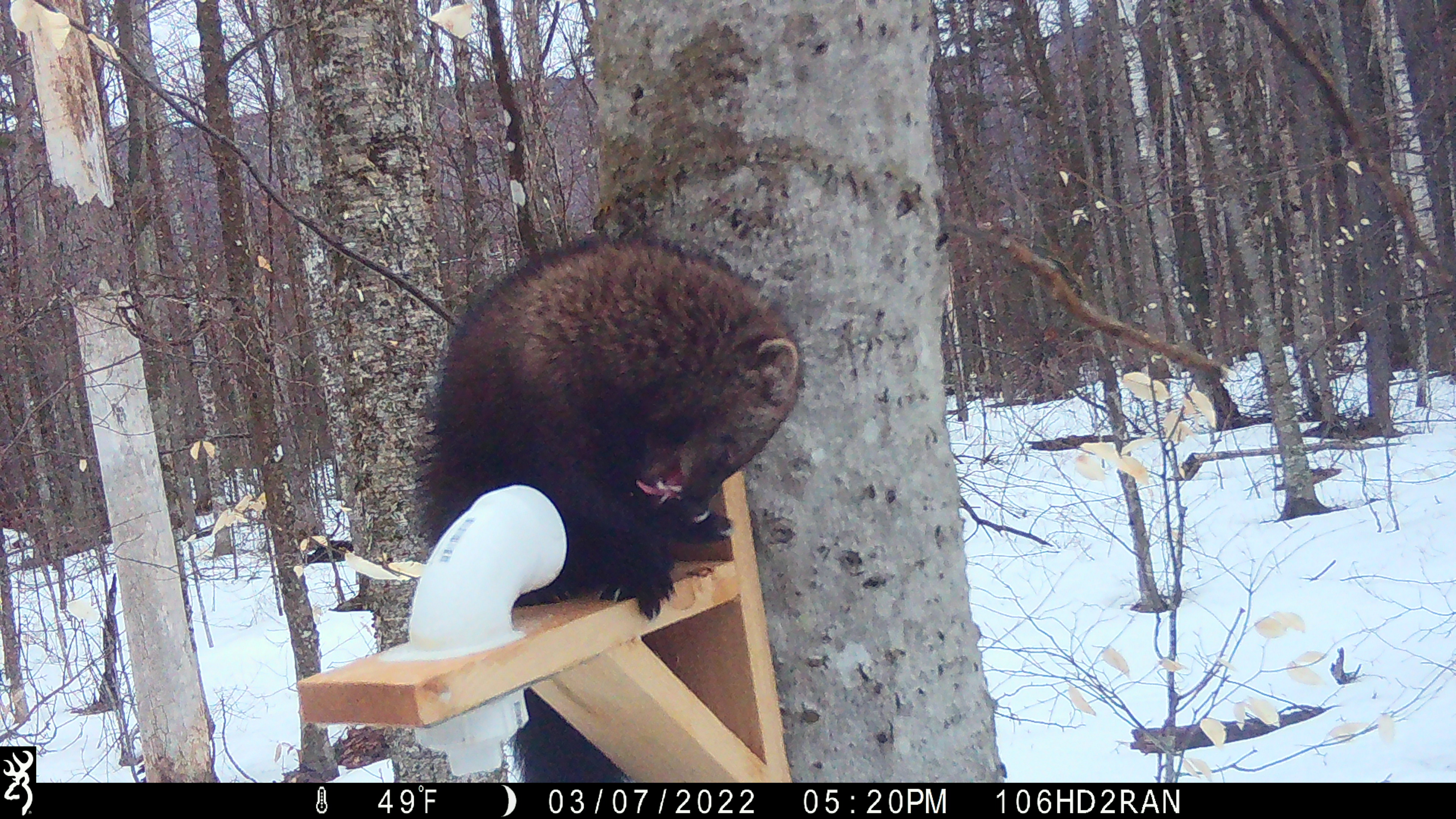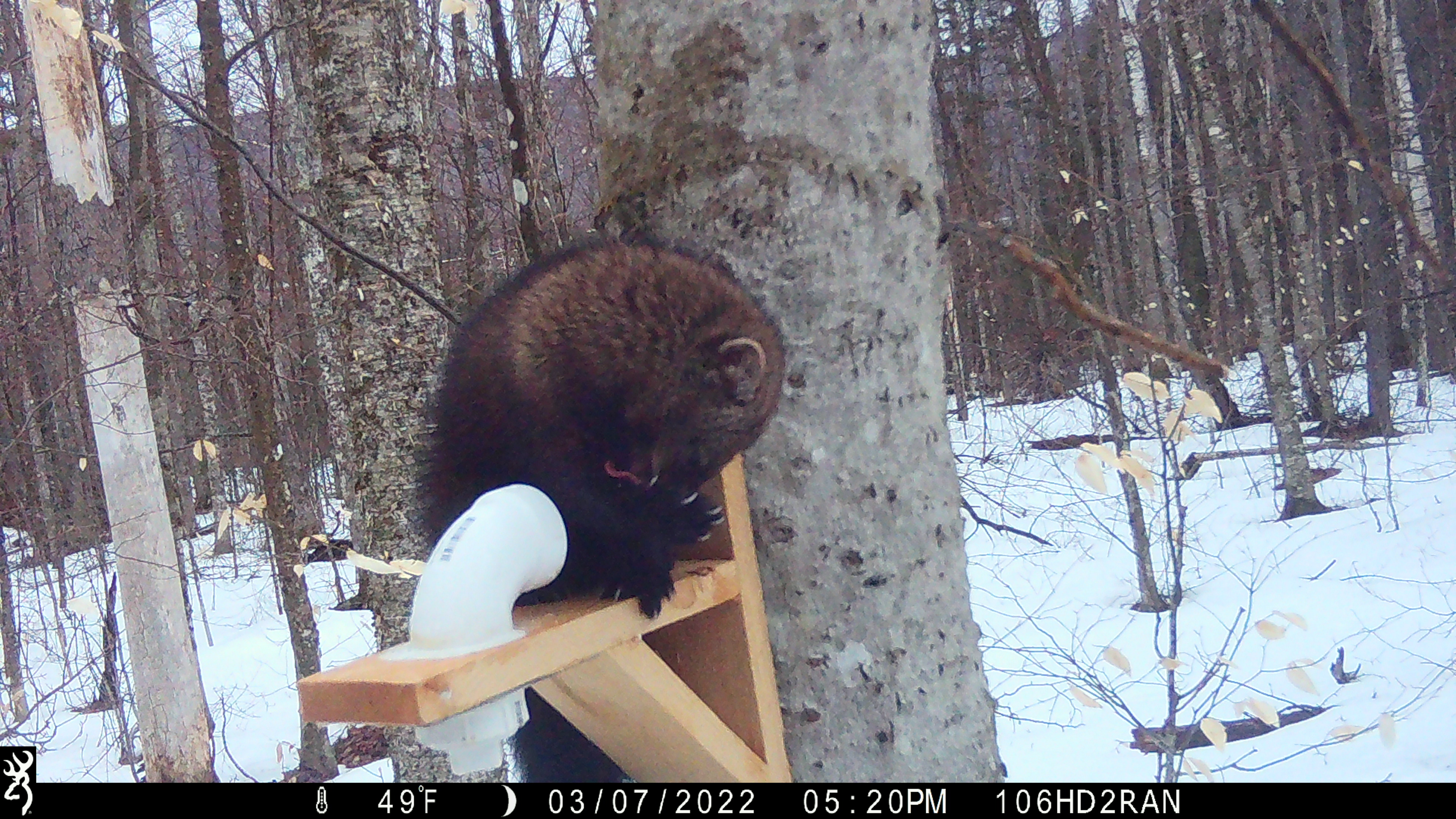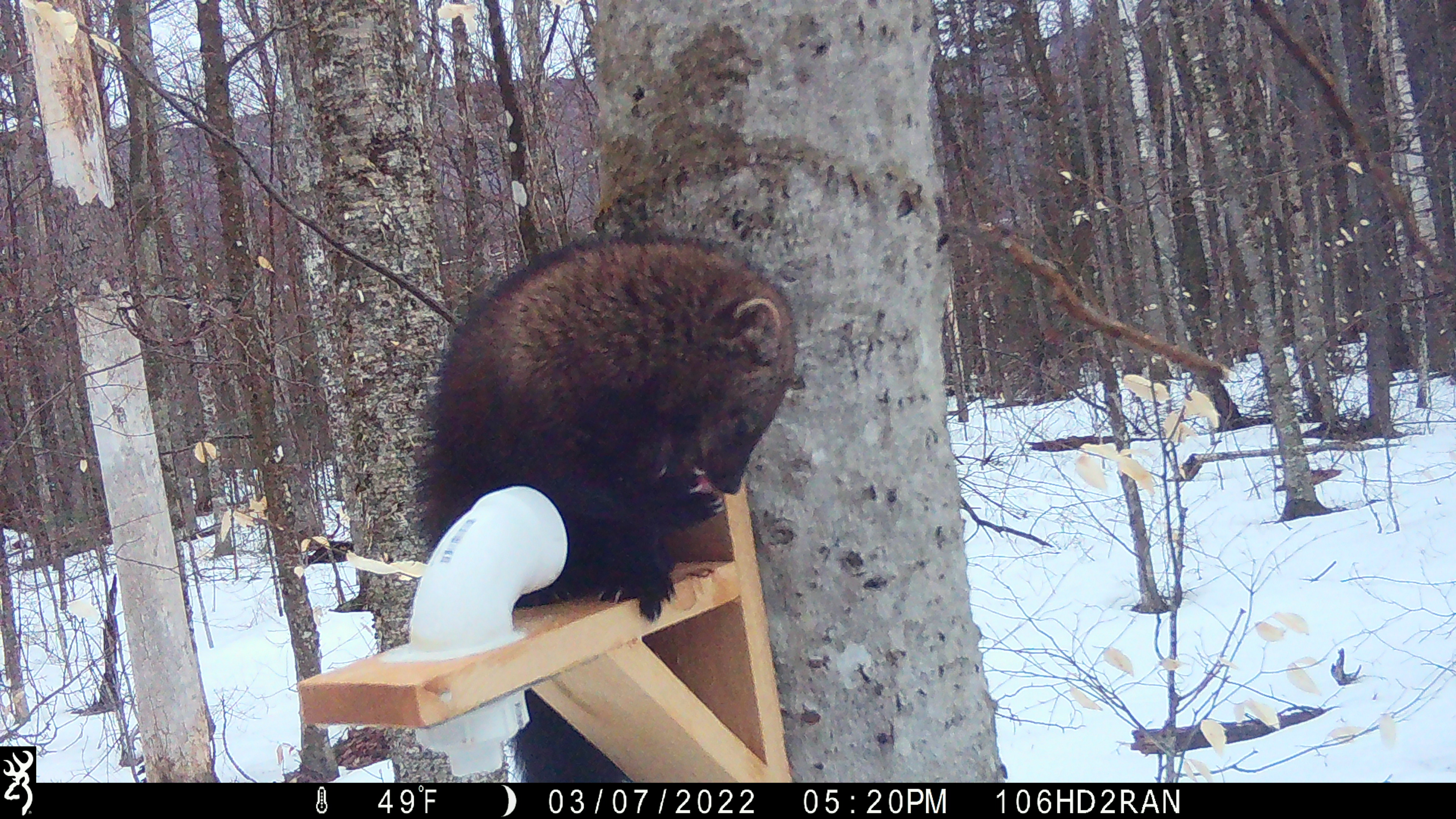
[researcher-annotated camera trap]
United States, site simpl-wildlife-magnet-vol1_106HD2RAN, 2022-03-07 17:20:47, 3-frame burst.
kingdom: Animalia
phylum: Chordata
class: Mammalia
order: Carnivora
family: Mustelidae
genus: Pekania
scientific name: Pekania pennanti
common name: fisher